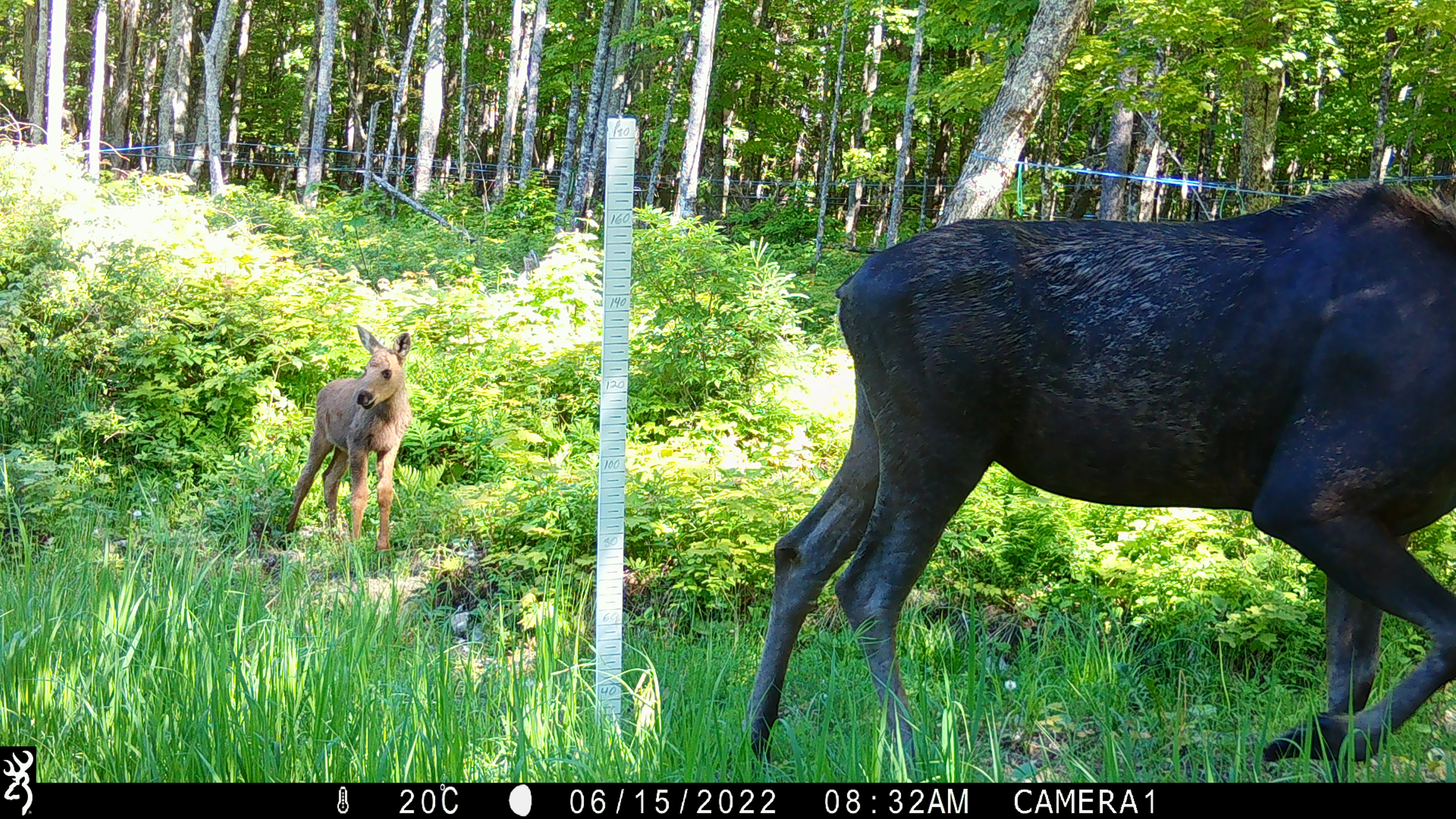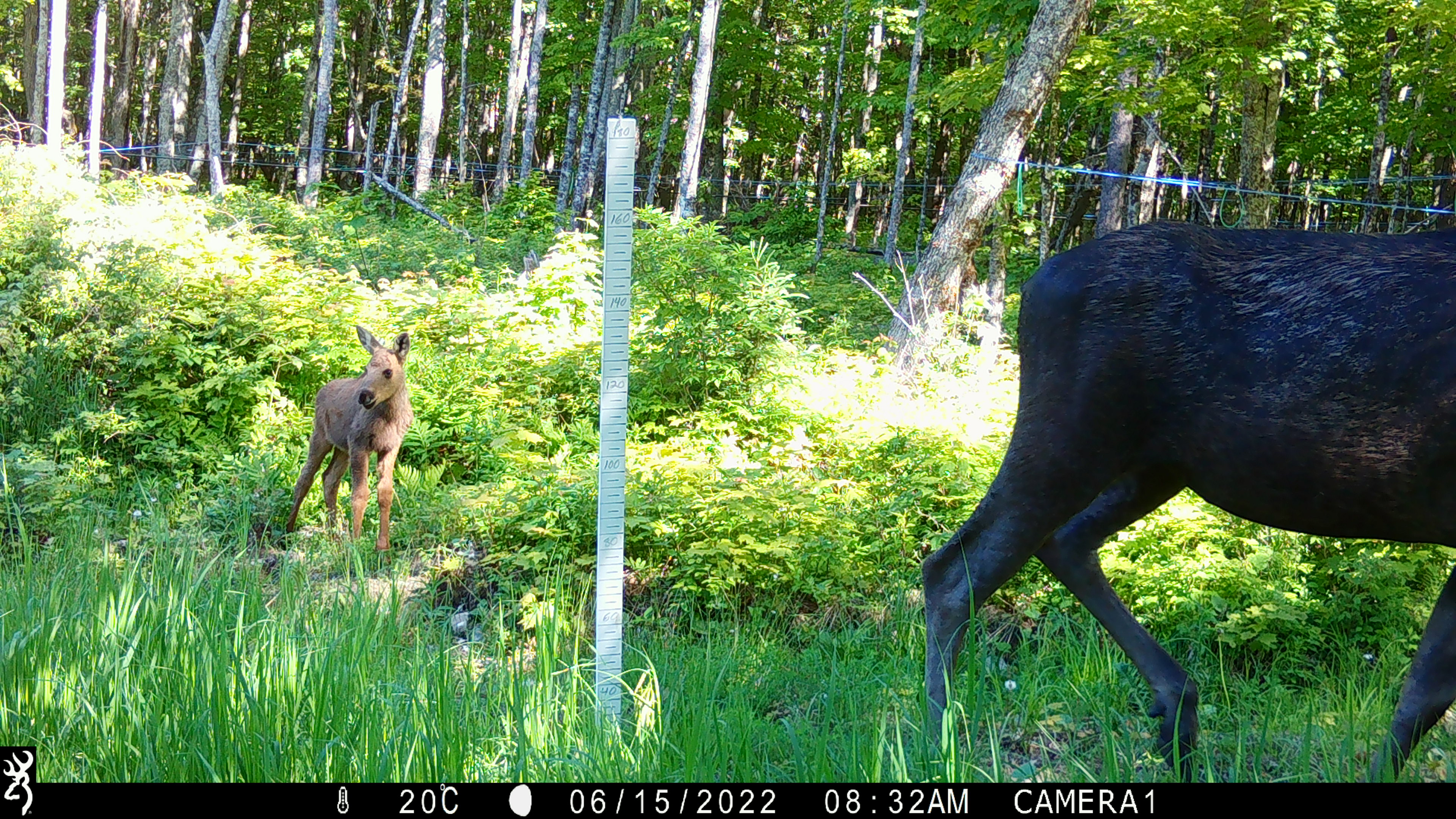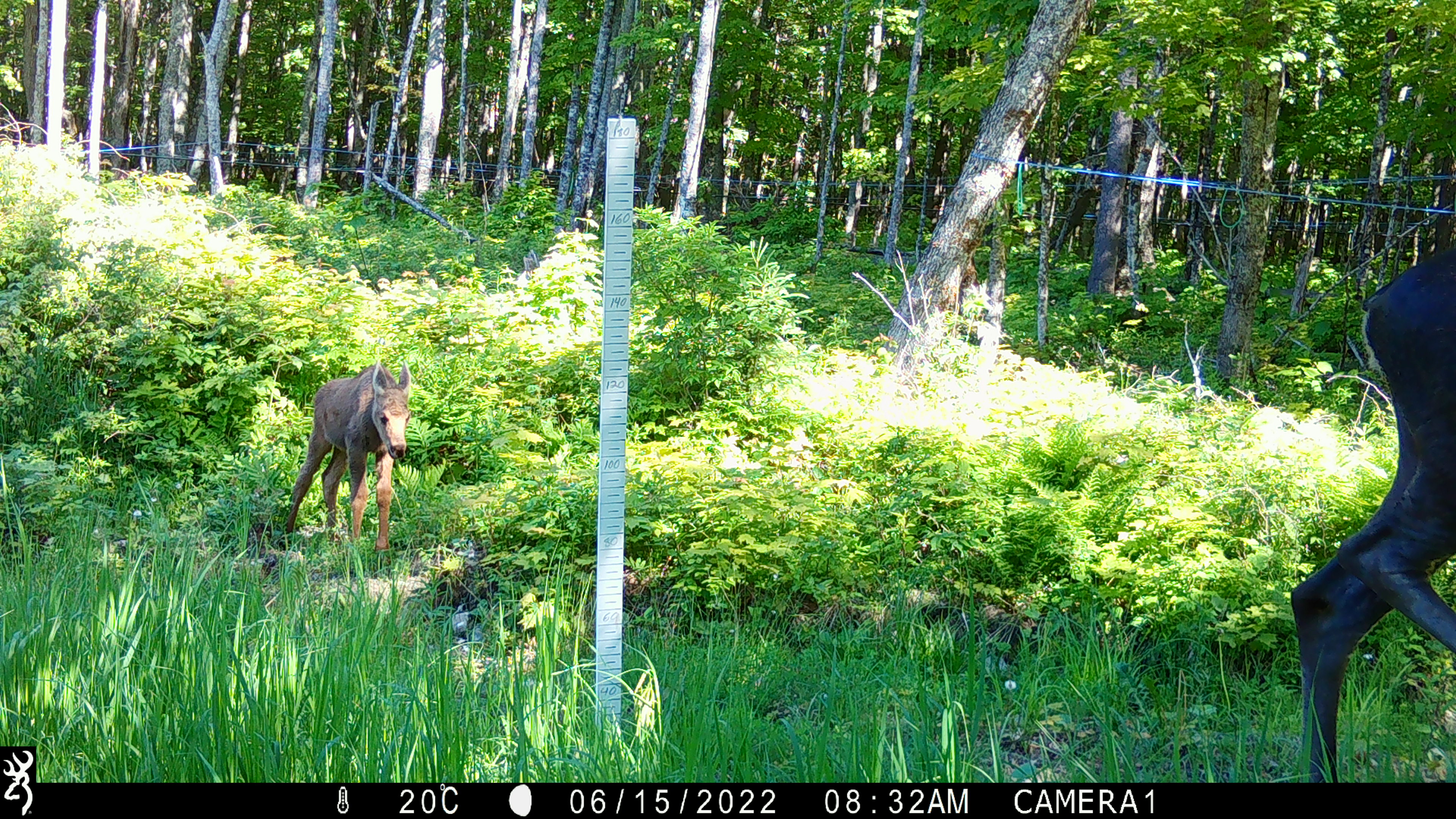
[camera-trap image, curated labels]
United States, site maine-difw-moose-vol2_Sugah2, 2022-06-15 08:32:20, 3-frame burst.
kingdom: Animalia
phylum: Chordata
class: Mammalia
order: Artiodactyla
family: Cervidae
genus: Alces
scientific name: Alces alces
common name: moose